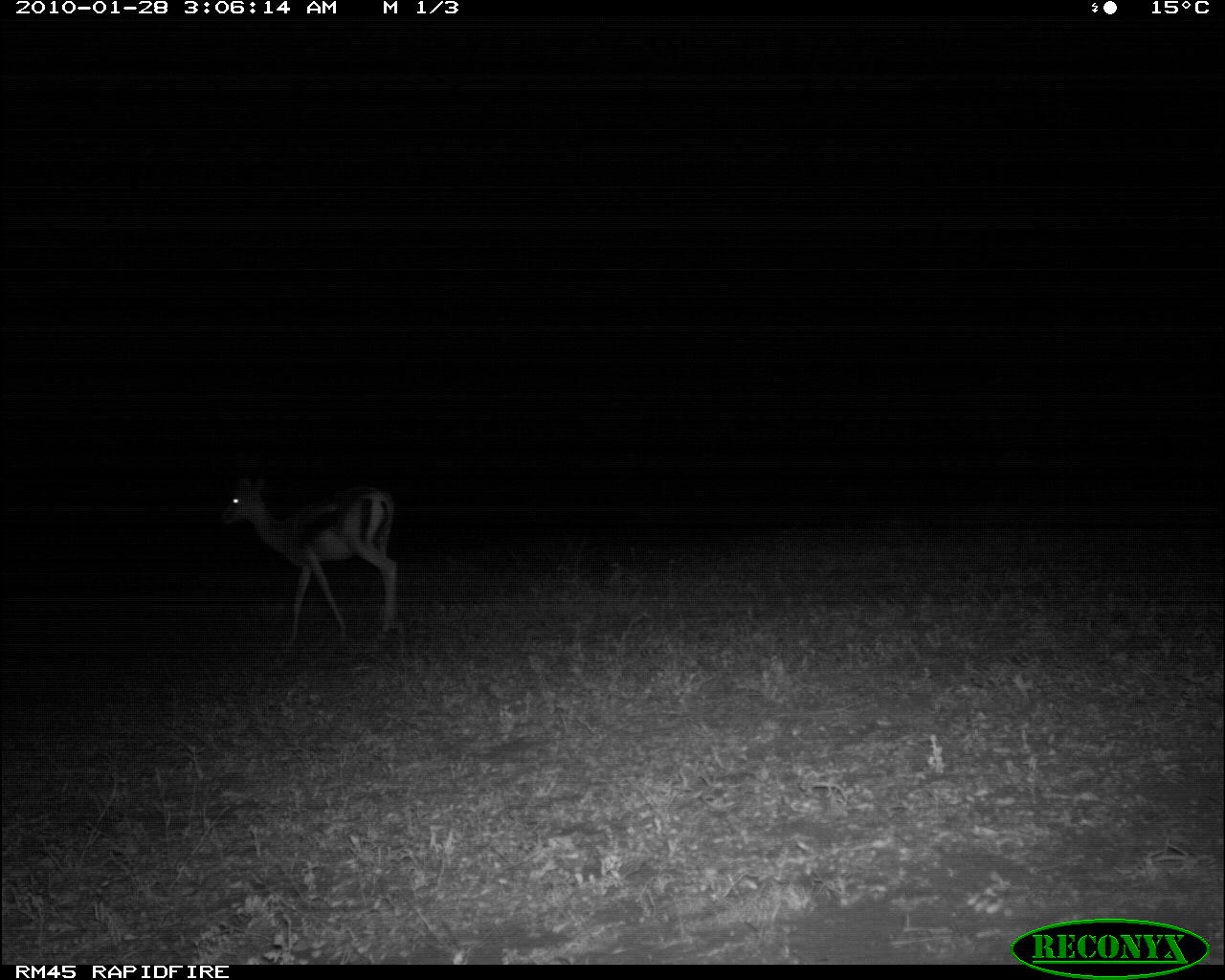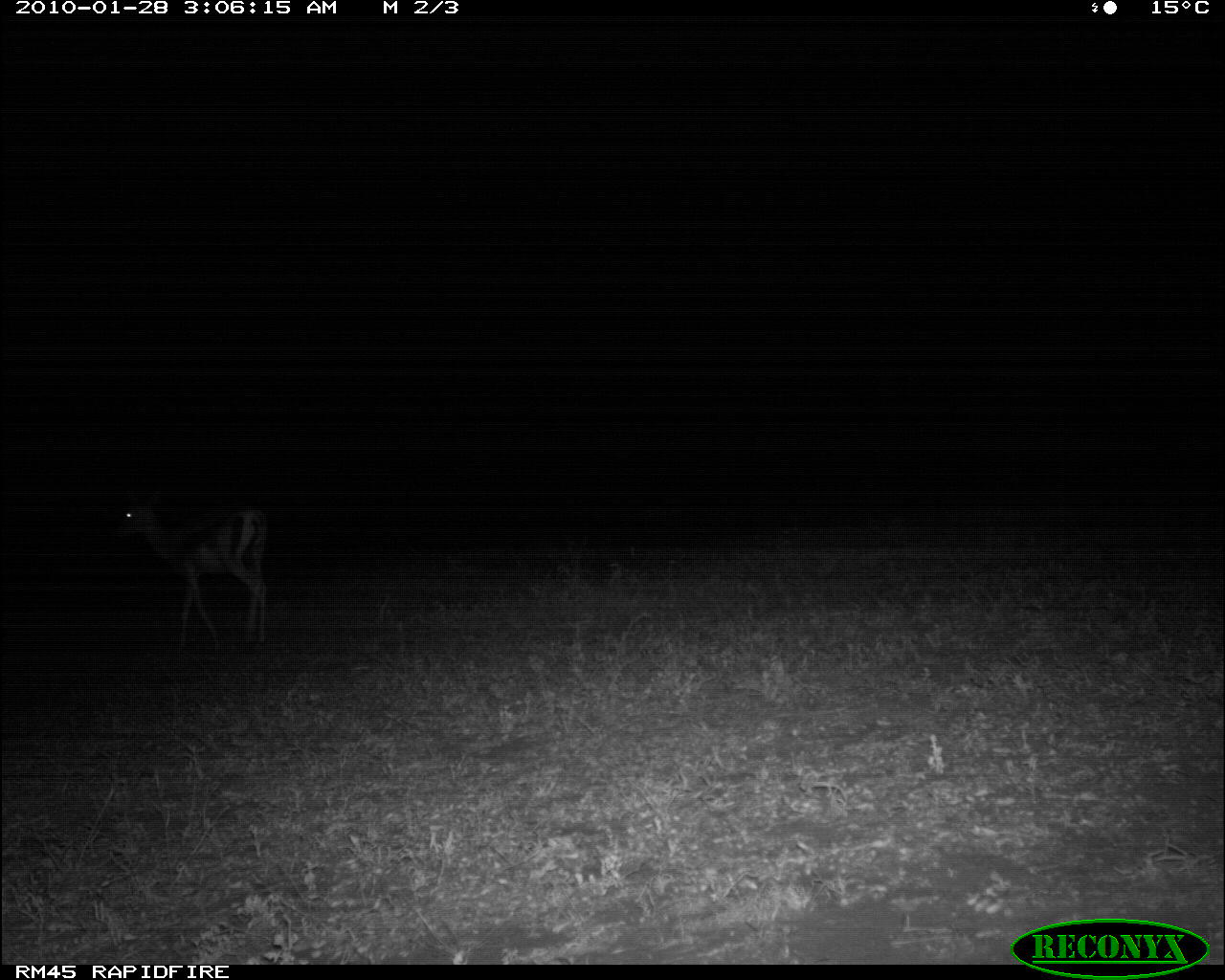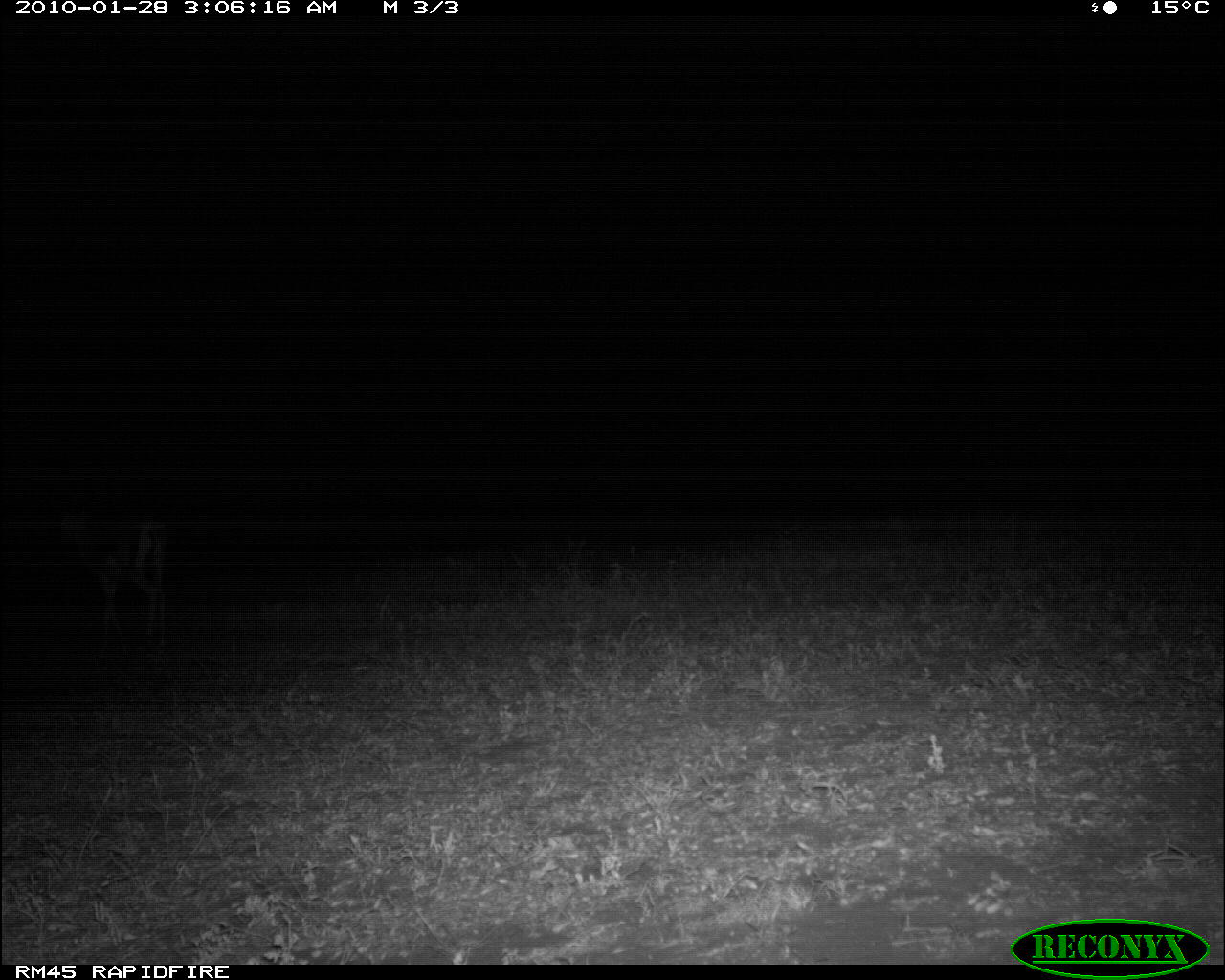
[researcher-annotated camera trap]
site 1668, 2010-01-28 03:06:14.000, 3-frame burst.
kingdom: Animalia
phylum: Chordata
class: Mammalia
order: Artiodactyla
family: Bovidae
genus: Nanger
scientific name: Nanger granti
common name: grant's gazelle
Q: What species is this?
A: Nanger granti (grant's gazelle).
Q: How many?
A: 1.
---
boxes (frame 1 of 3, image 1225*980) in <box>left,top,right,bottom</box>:
nanger granti: <box>216,473,397,639</box>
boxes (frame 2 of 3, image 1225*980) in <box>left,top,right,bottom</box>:
nanger granti: <box>108,491,268,652</box>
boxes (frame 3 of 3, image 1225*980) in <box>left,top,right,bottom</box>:
nanger granti: <box>47,500,168,646</box>